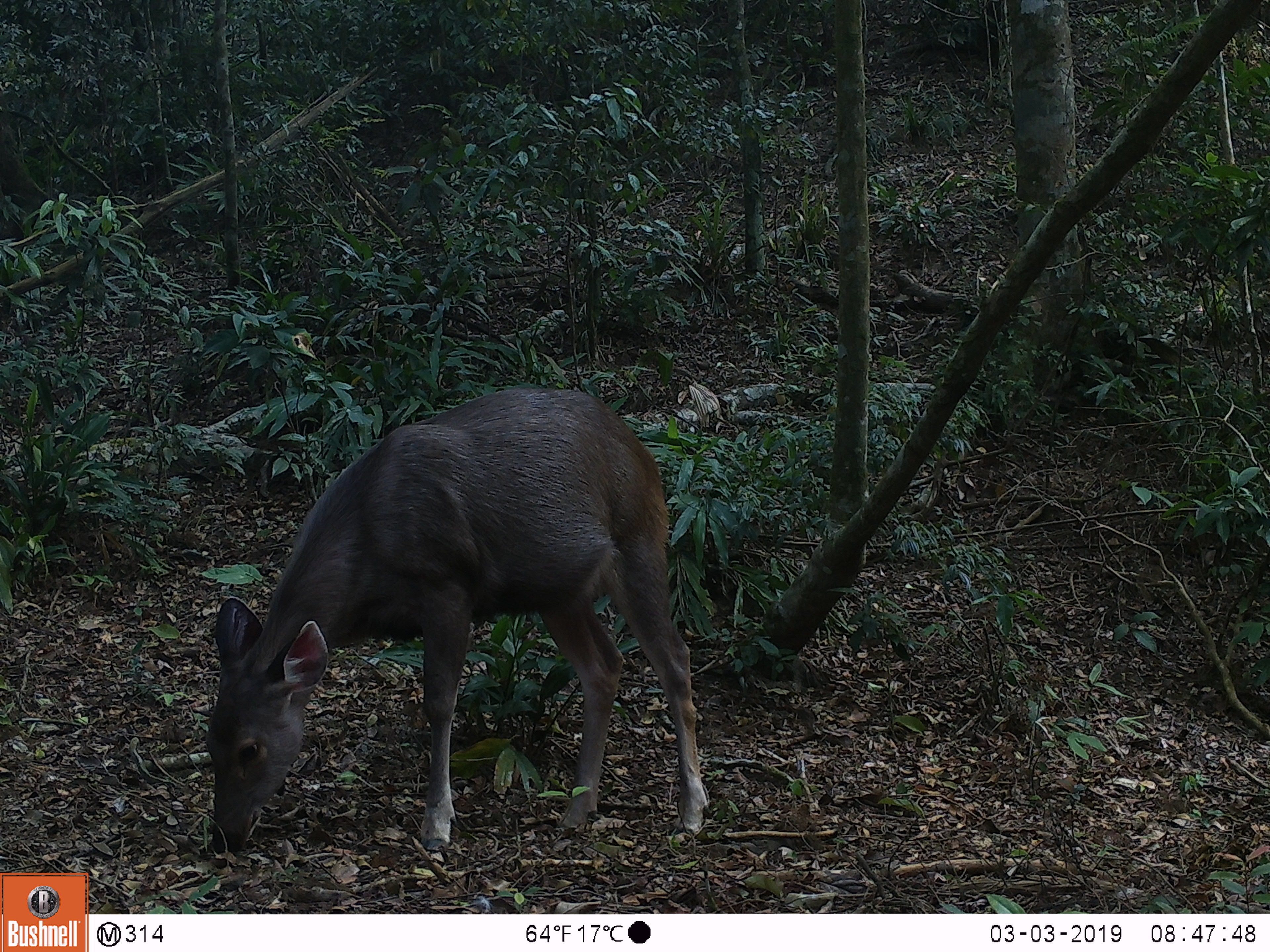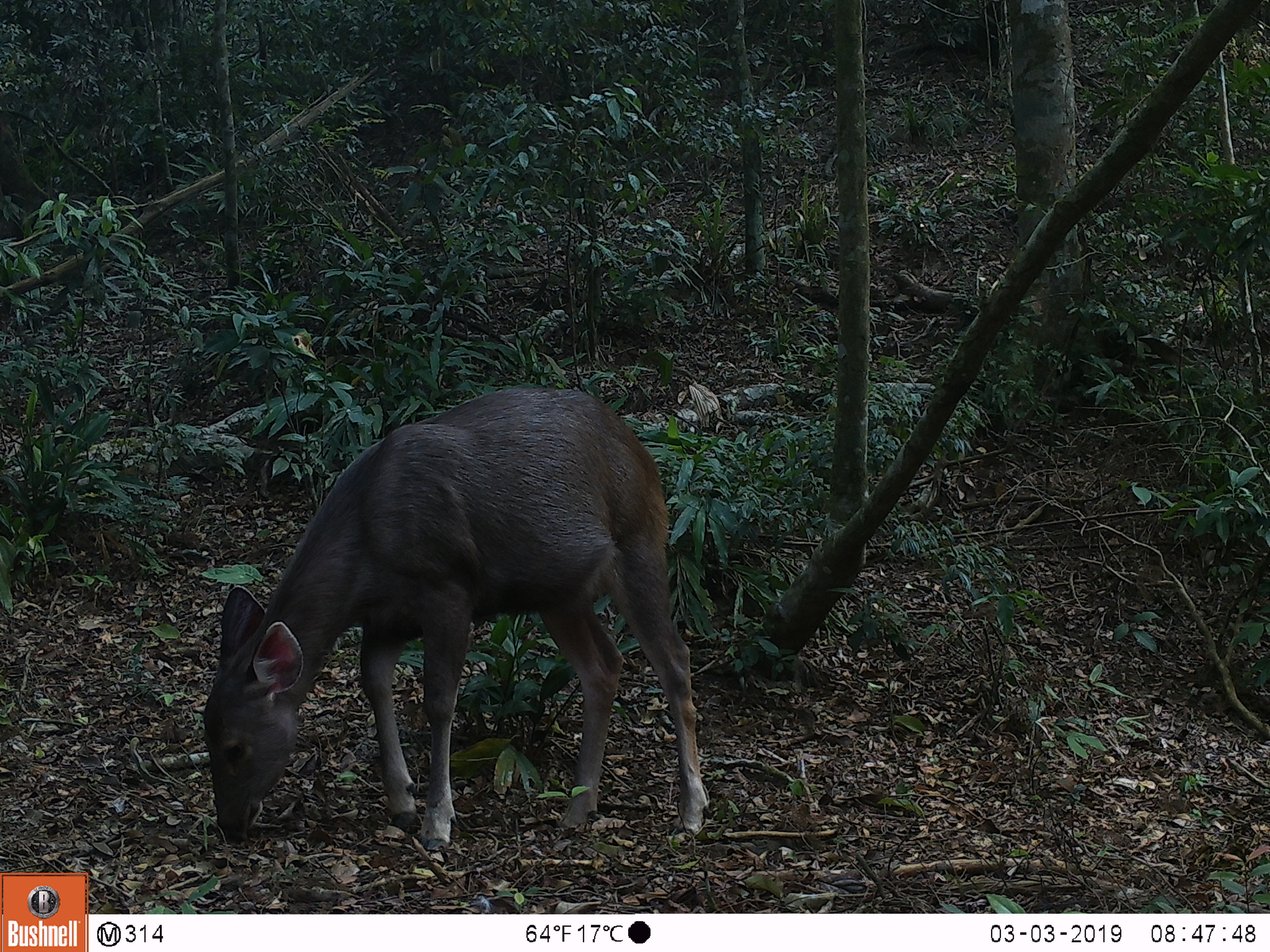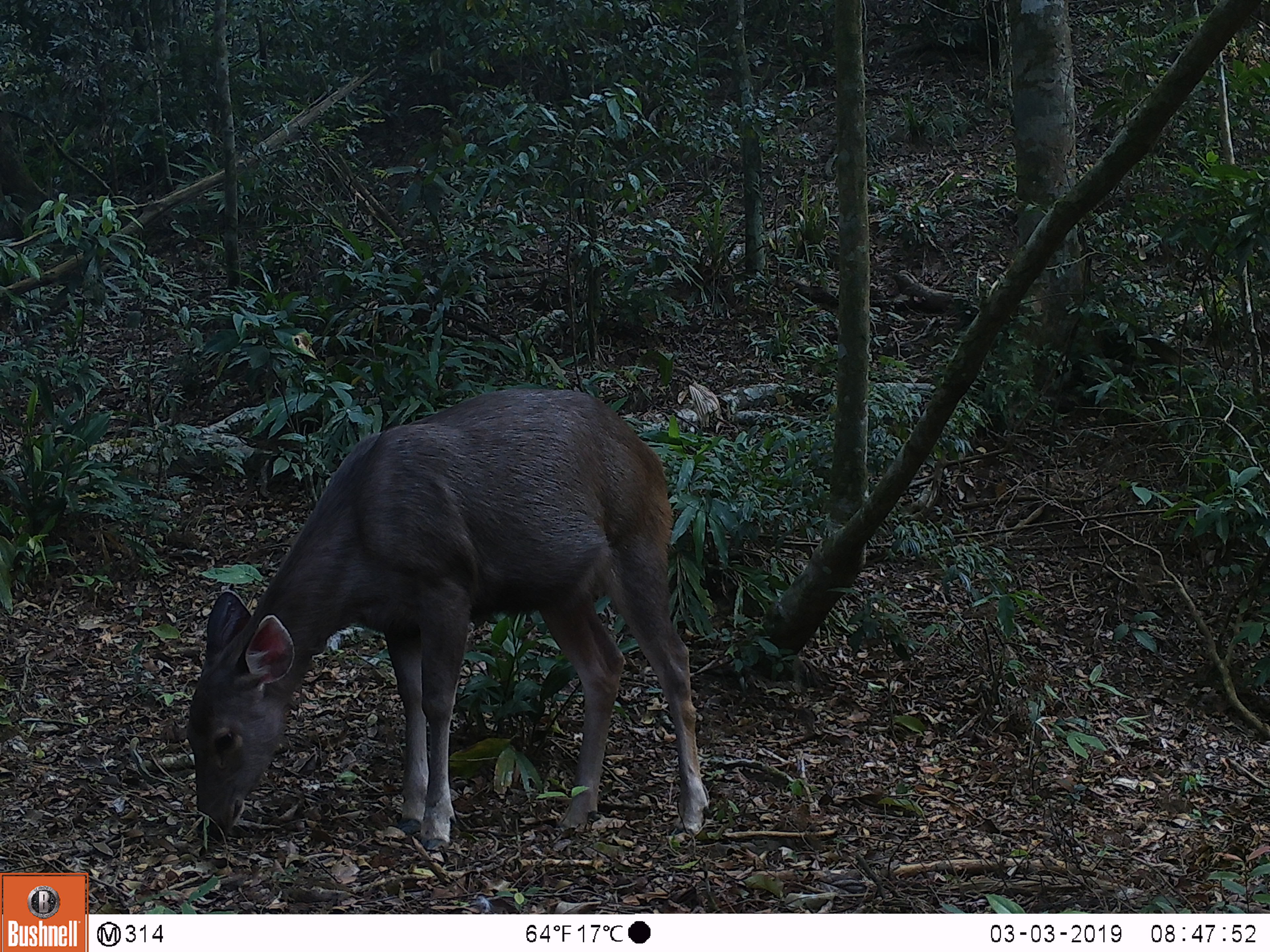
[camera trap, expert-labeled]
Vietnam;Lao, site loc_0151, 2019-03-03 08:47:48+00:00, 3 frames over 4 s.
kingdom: Animalia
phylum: Chordata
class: Mammalia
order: Artiodactyla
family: Cervidae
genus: Rusa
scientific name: Rusa unicolor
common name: sambar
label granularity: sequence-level